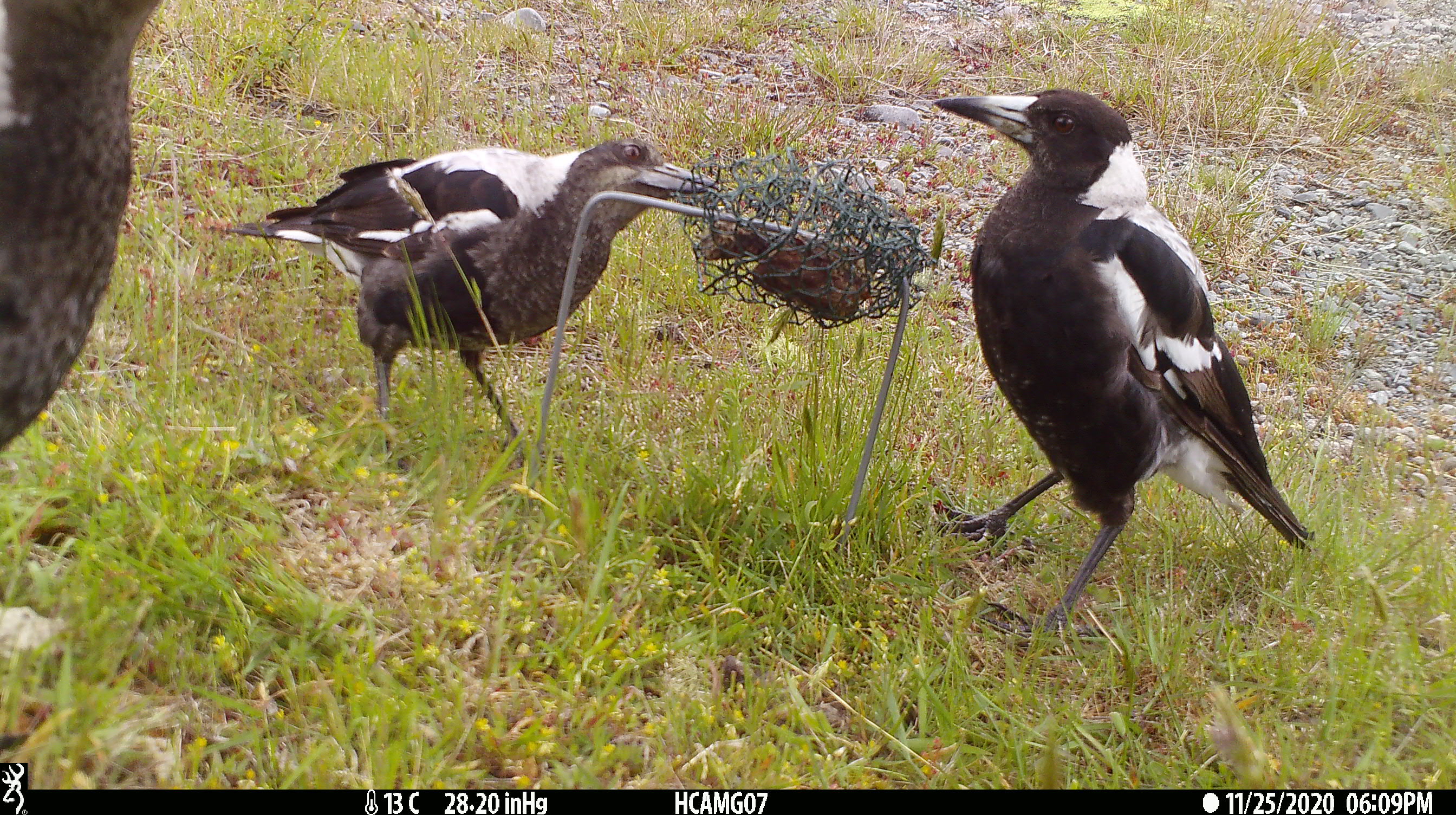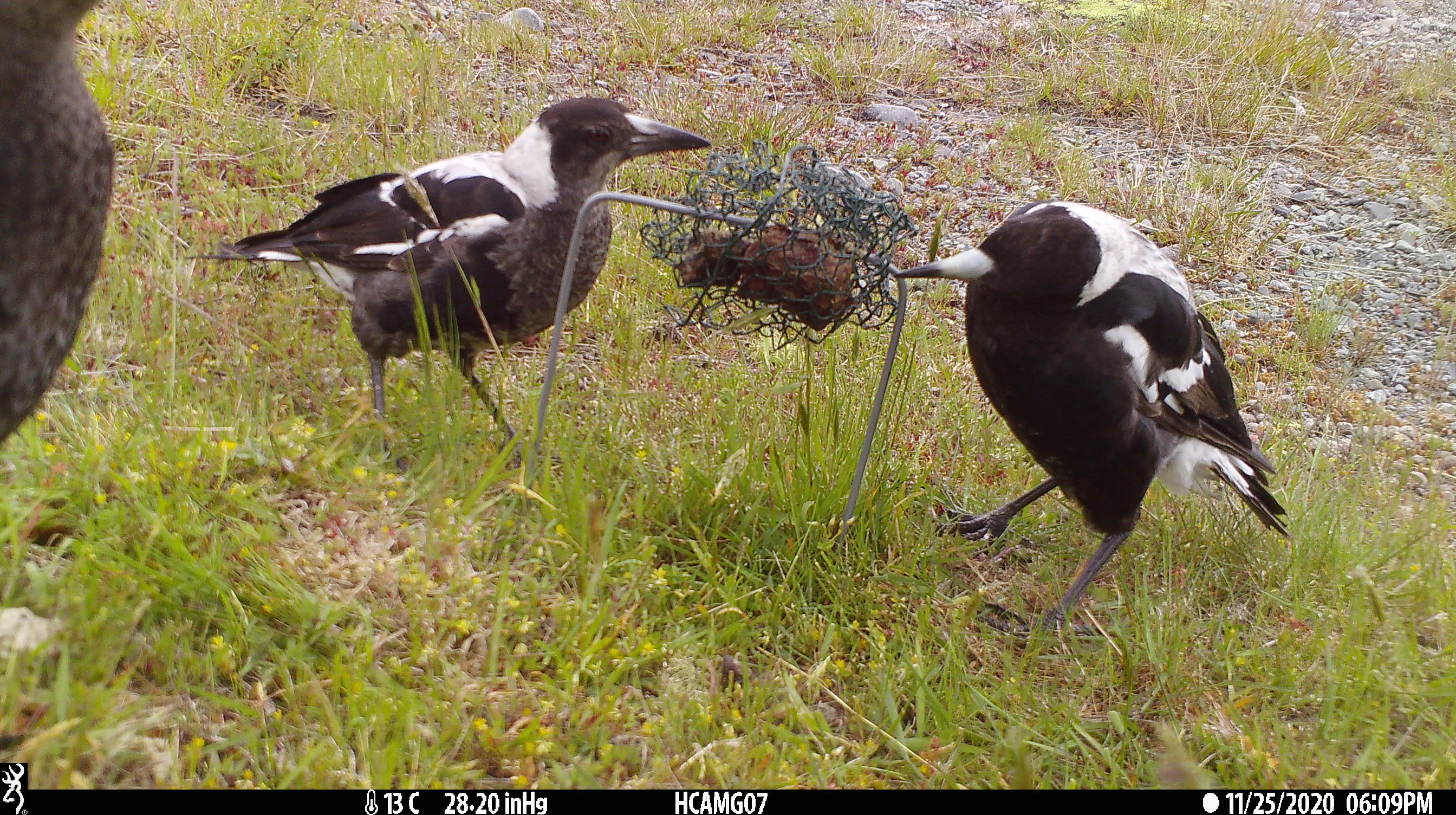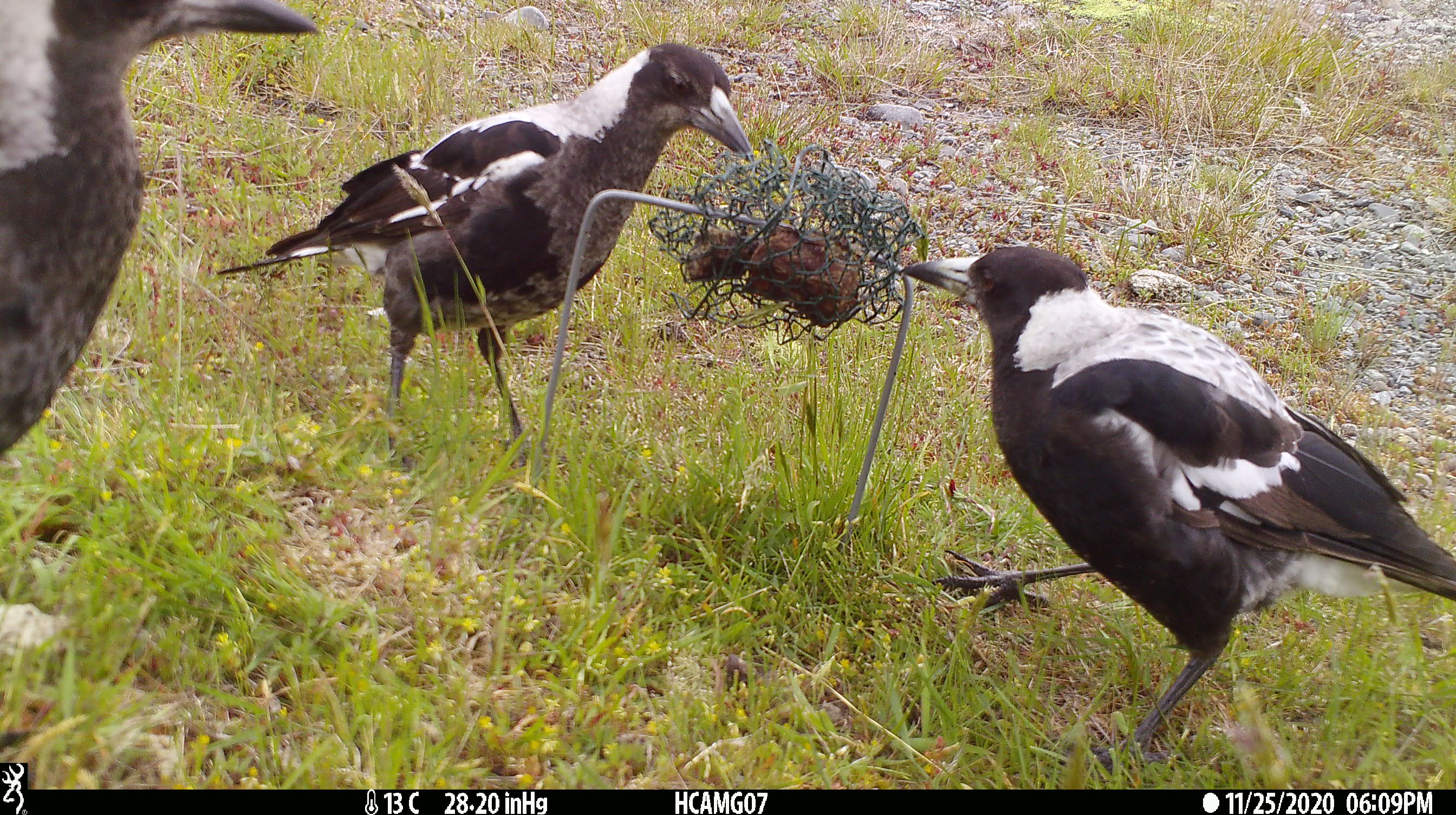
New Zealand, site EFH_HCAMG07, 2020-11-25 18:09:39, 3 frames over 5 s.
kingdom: Animalia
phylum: Chordata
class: Aves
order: Passeriformes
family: Artamidae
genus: Gymnorhina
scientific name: Gymnorhina tibicen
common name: australian magpie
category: magpie